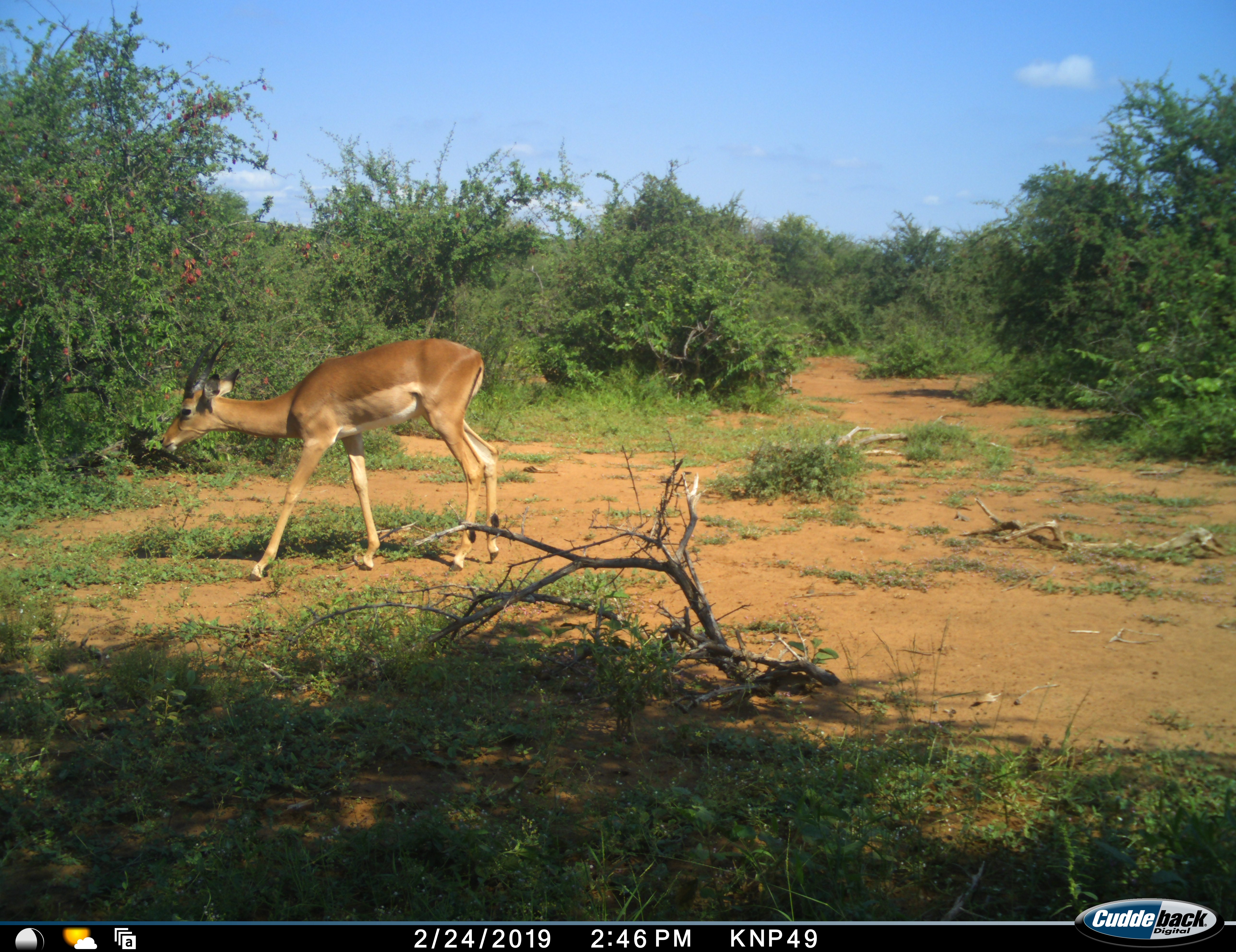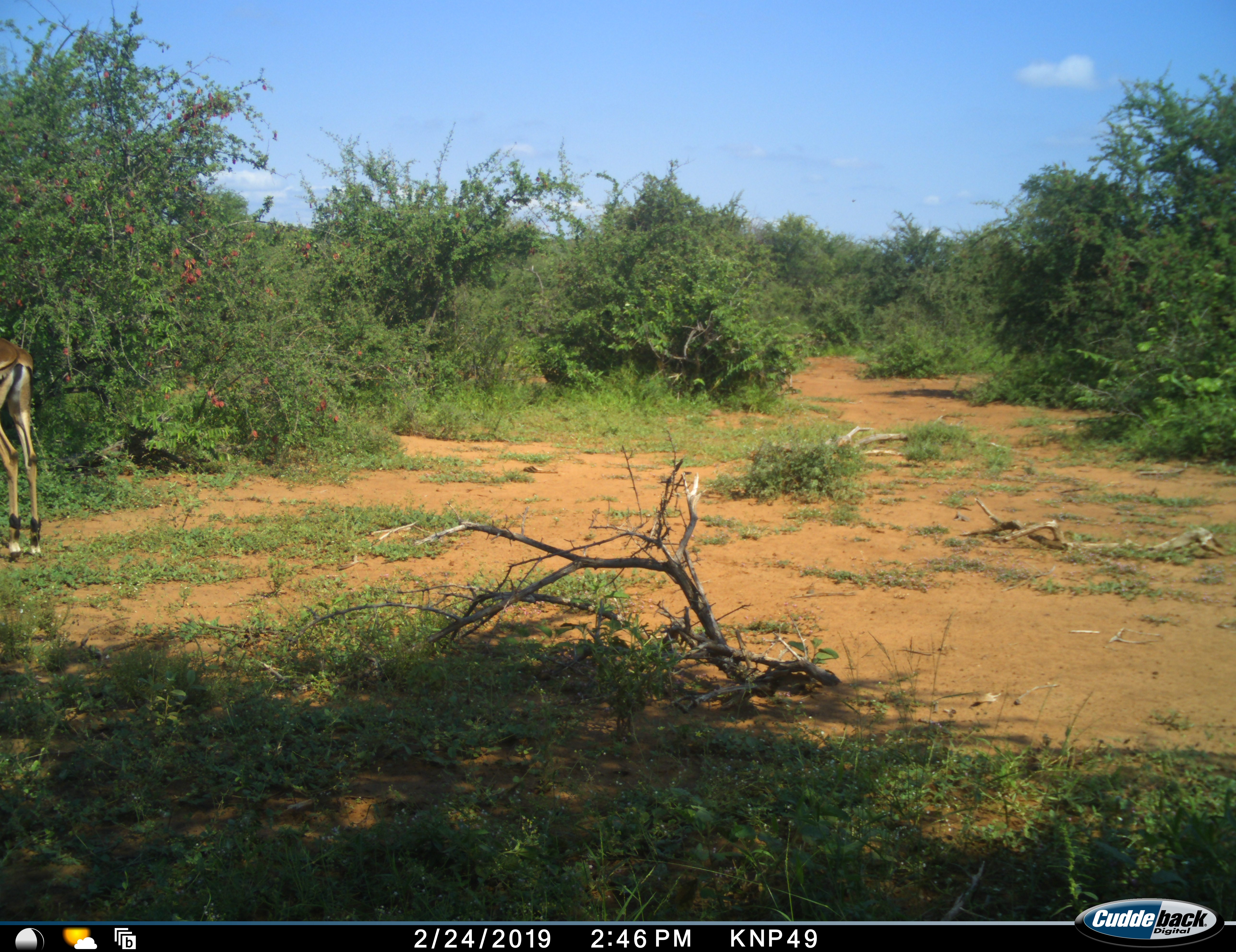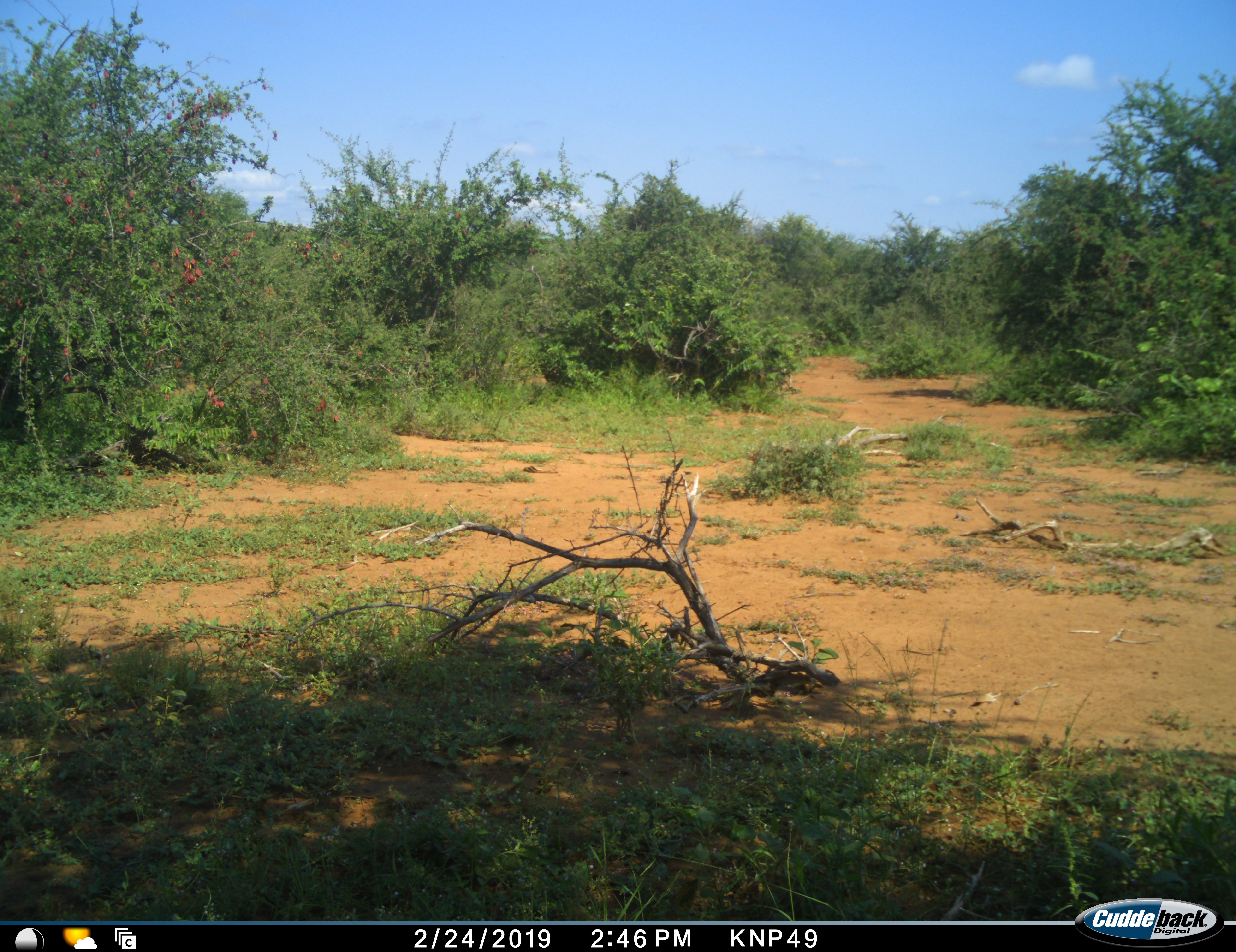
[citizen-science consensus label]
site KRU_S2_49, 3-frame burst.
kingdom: Animalia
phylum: Chordata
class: Mammalia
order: Artiodactyla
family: Bovidae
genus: Aepyceros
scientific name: Aepyceros melampus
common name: impala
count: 1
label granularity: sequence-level